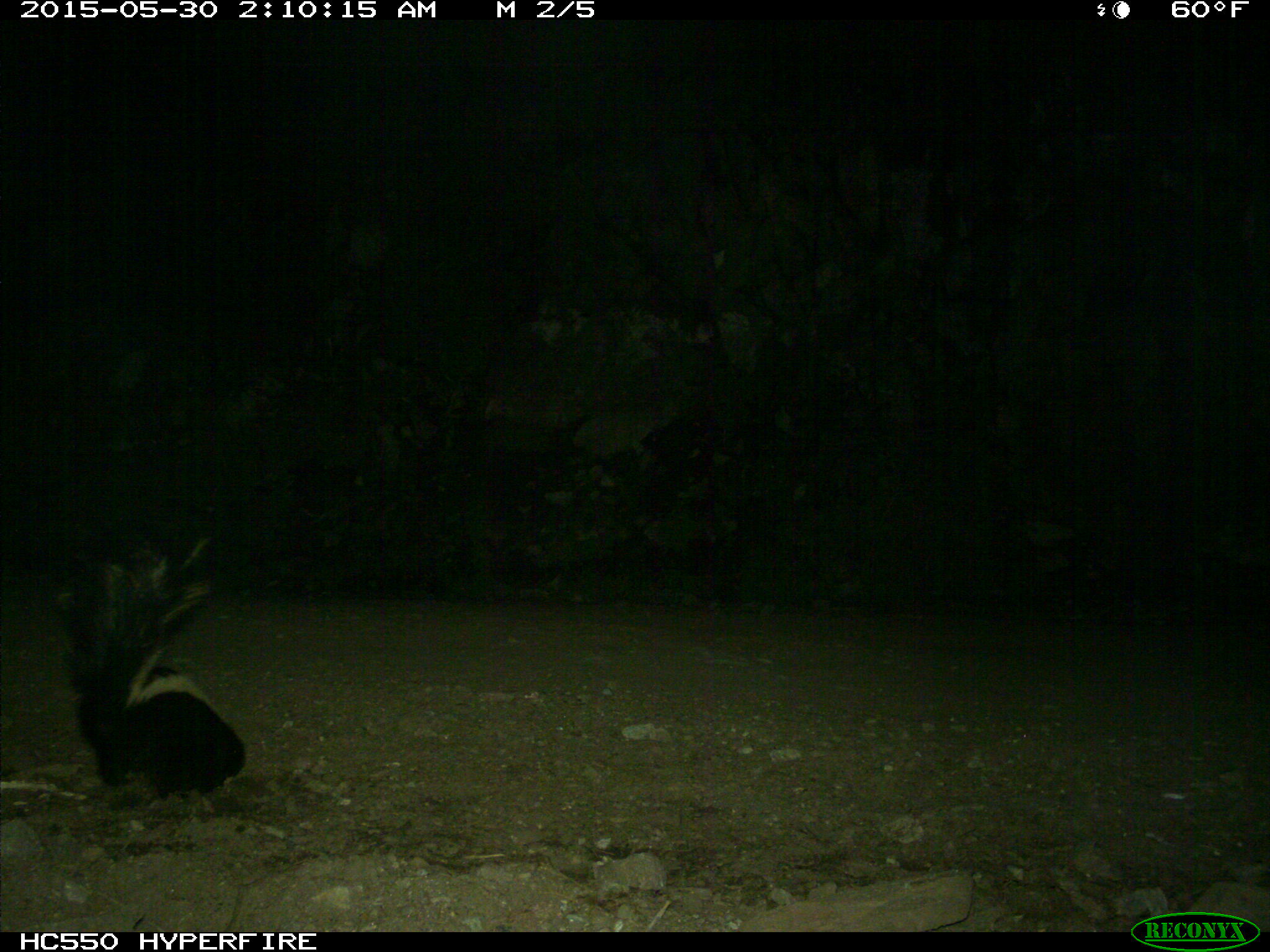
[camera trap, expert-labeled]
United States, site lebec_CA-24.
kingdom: Animalia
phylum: Chordata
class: Mammalia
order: Carnivora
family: Mephitidae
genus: Mephitis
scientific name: Mephitis mephitis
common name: striped skunk